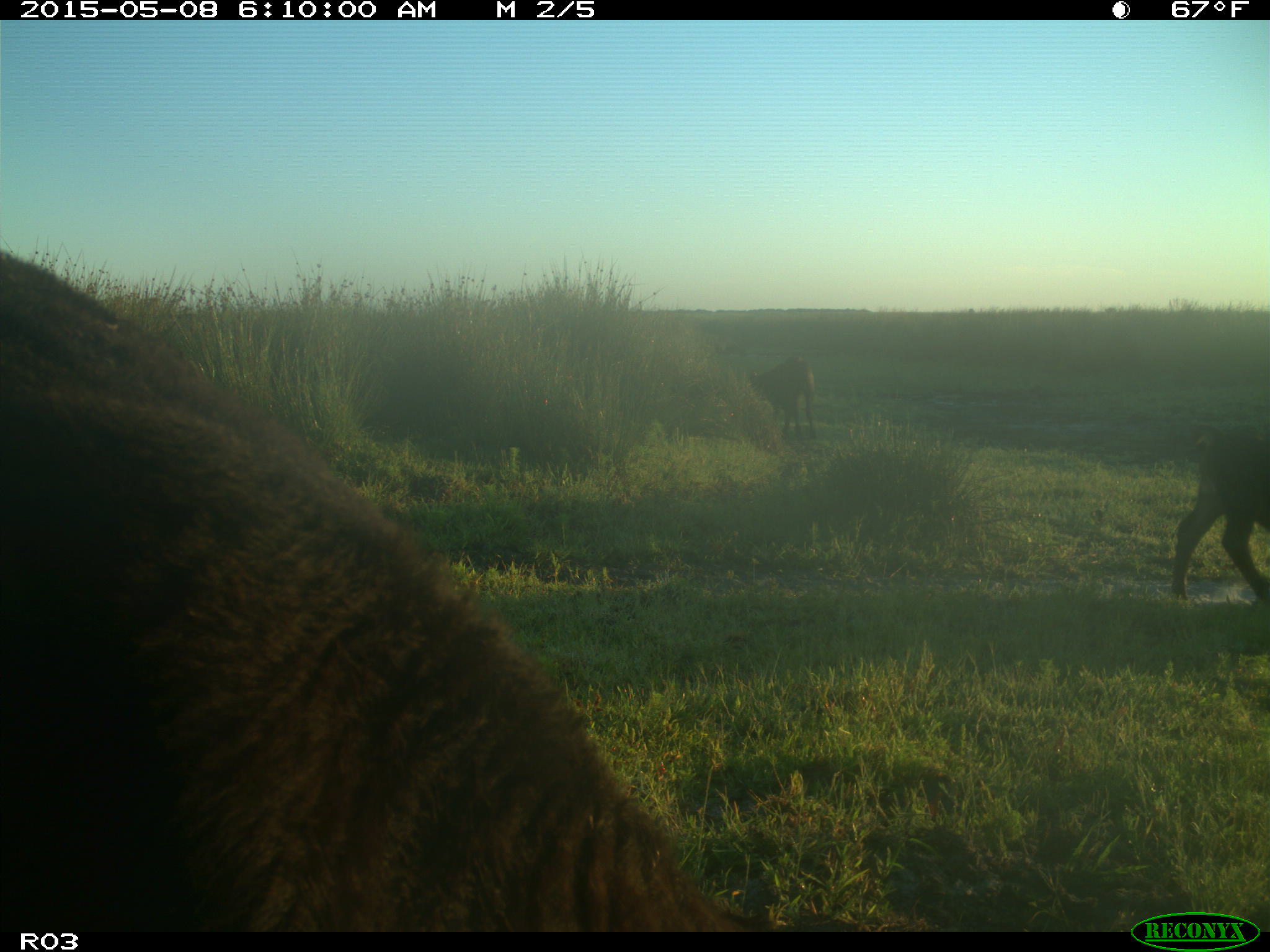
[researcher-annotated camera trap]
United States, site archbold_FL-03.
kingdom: Animalia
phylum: Chordata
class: Mammalia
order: Artiodactyla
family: Bovidae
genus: Bos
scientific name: Bos taurus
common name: domestic cow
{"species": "Bos taurus (domestic cow)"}